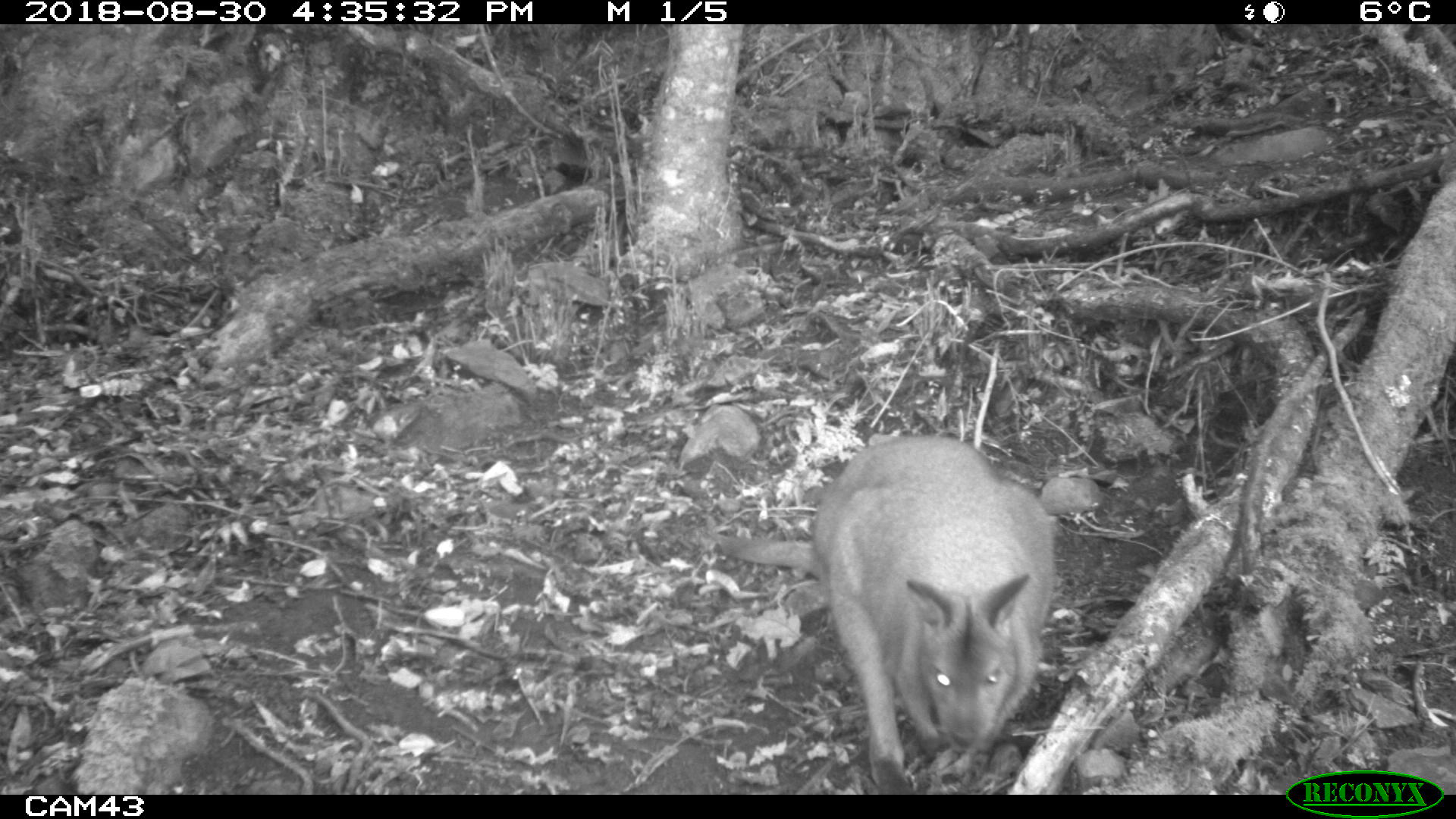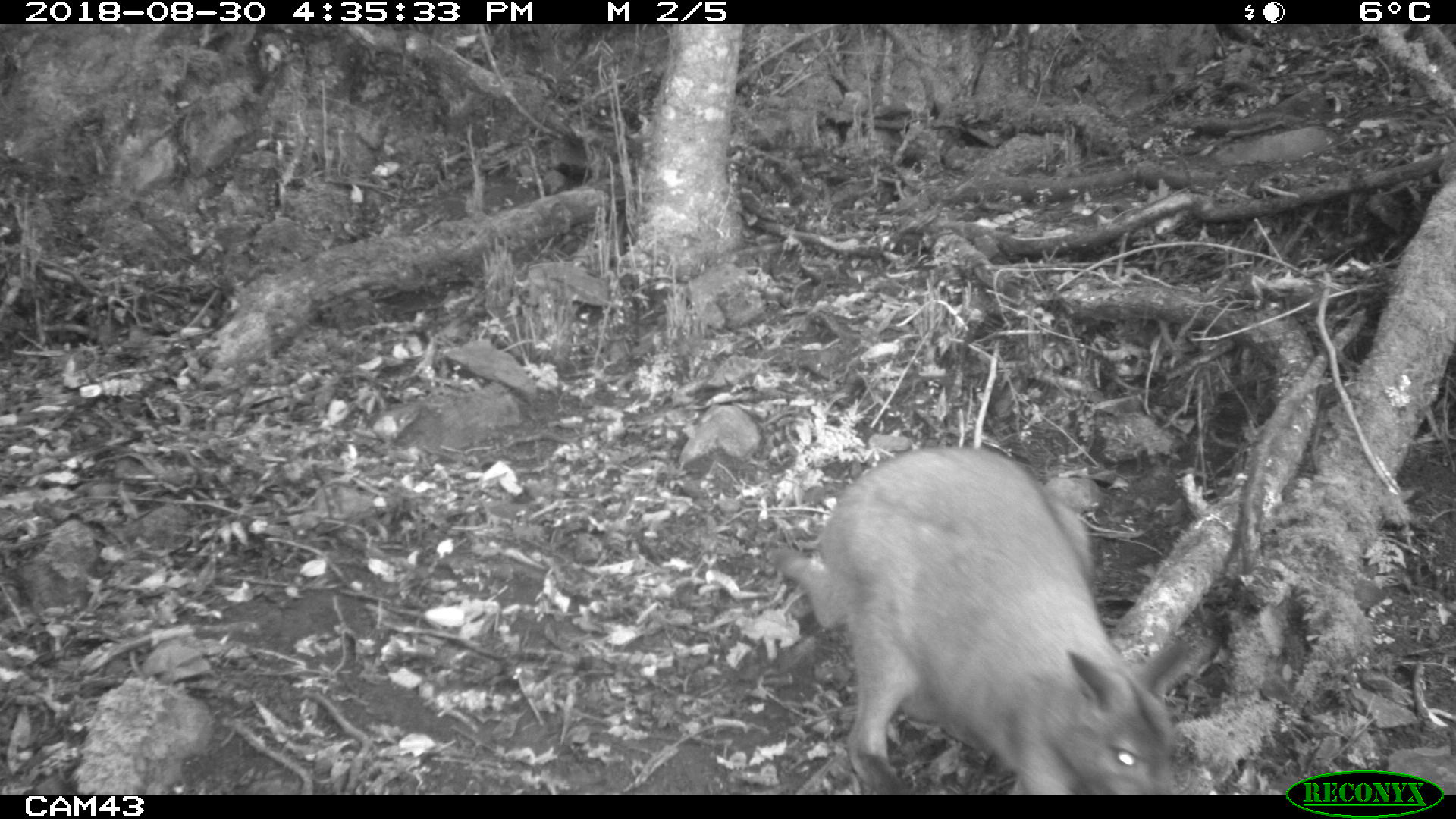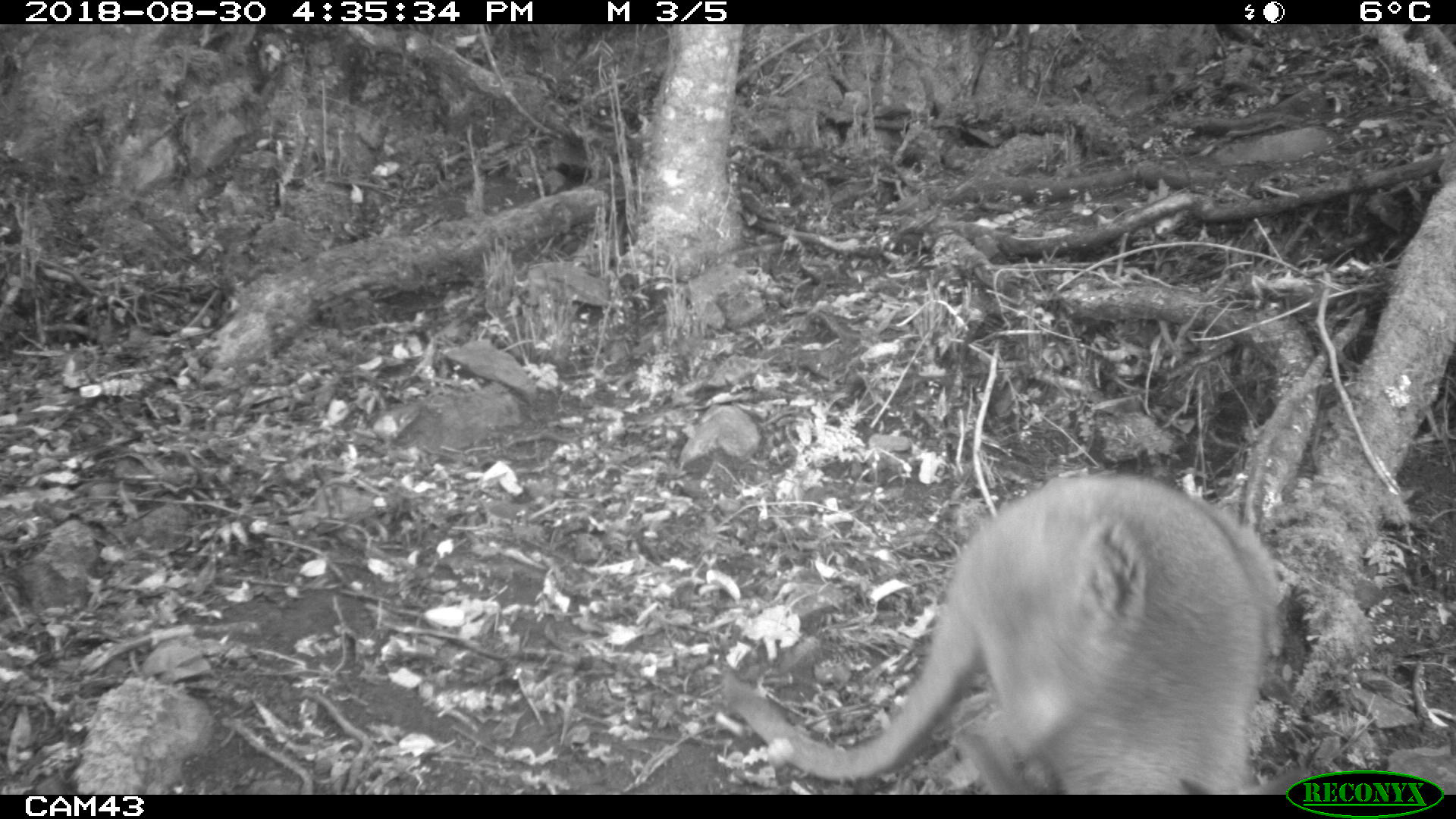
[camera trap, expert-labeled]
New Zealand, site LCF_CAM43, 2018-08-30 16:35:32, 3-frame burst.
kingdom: Animalia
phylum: Chordata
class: Mammalia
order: Diprotodontia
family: Macropodidae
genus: Notamacropus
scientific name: Notamacropus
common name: wallaby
Wallaby (Notamacropus).